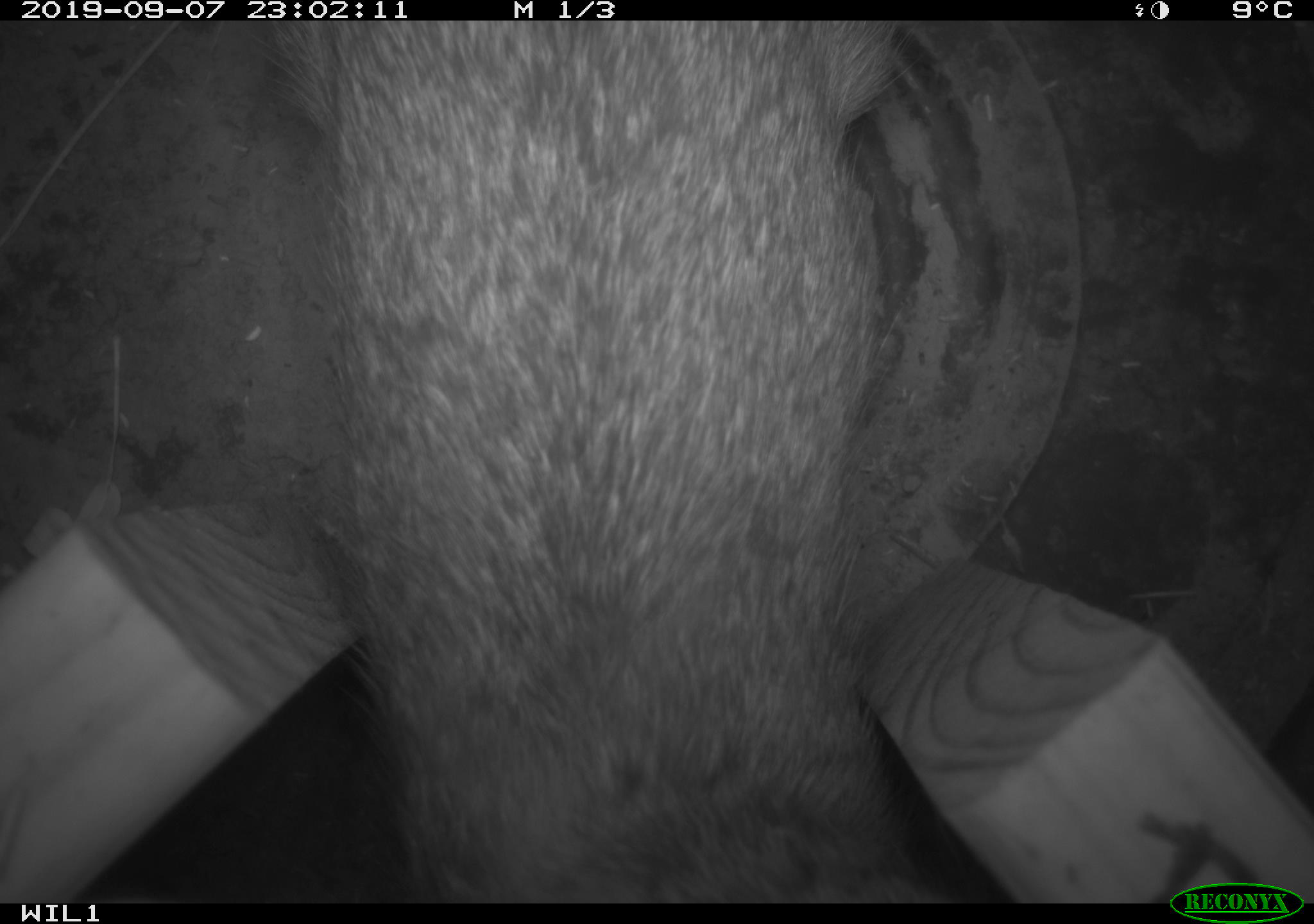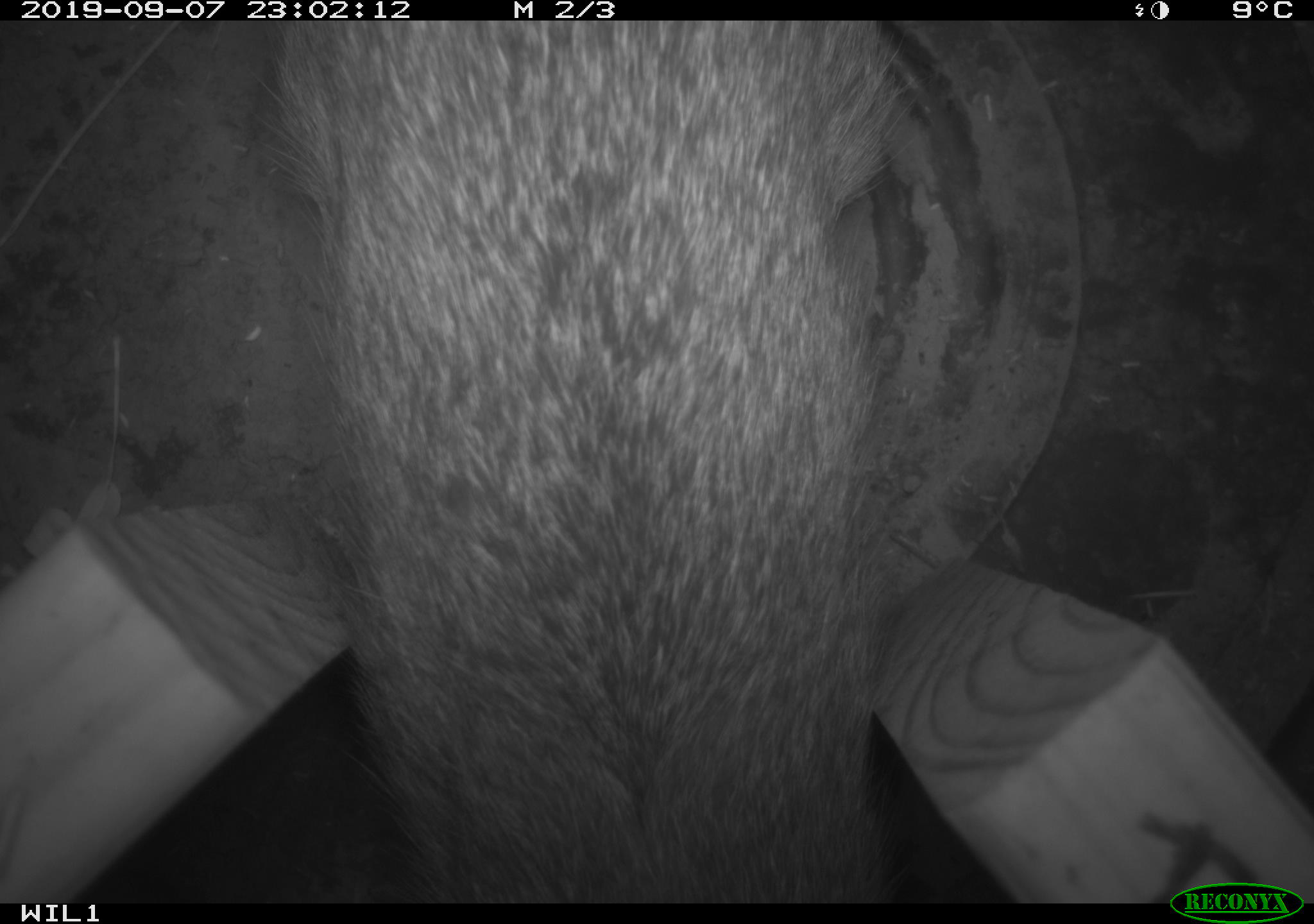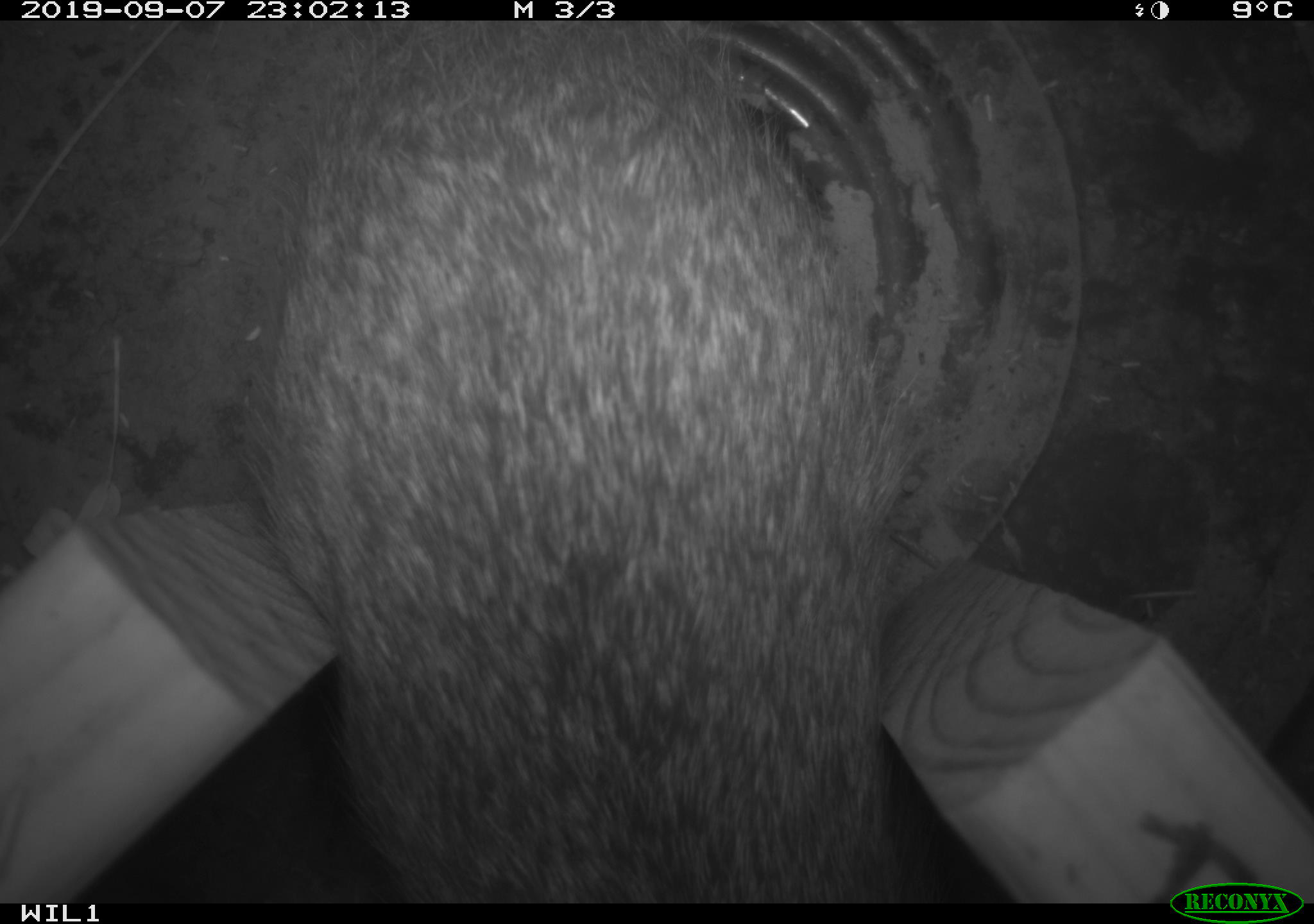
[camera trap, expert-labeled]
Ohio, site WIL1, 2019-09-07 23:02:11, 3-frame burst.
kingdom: Animalia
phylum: Chordata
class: Mammalia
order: Lagomorpha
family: Leporidae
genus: Sylvilagus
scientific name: Sylvilagus floridanus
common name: eastern cottontail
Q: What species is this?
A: Eastern cottontail (Sylvilagus floridanus).